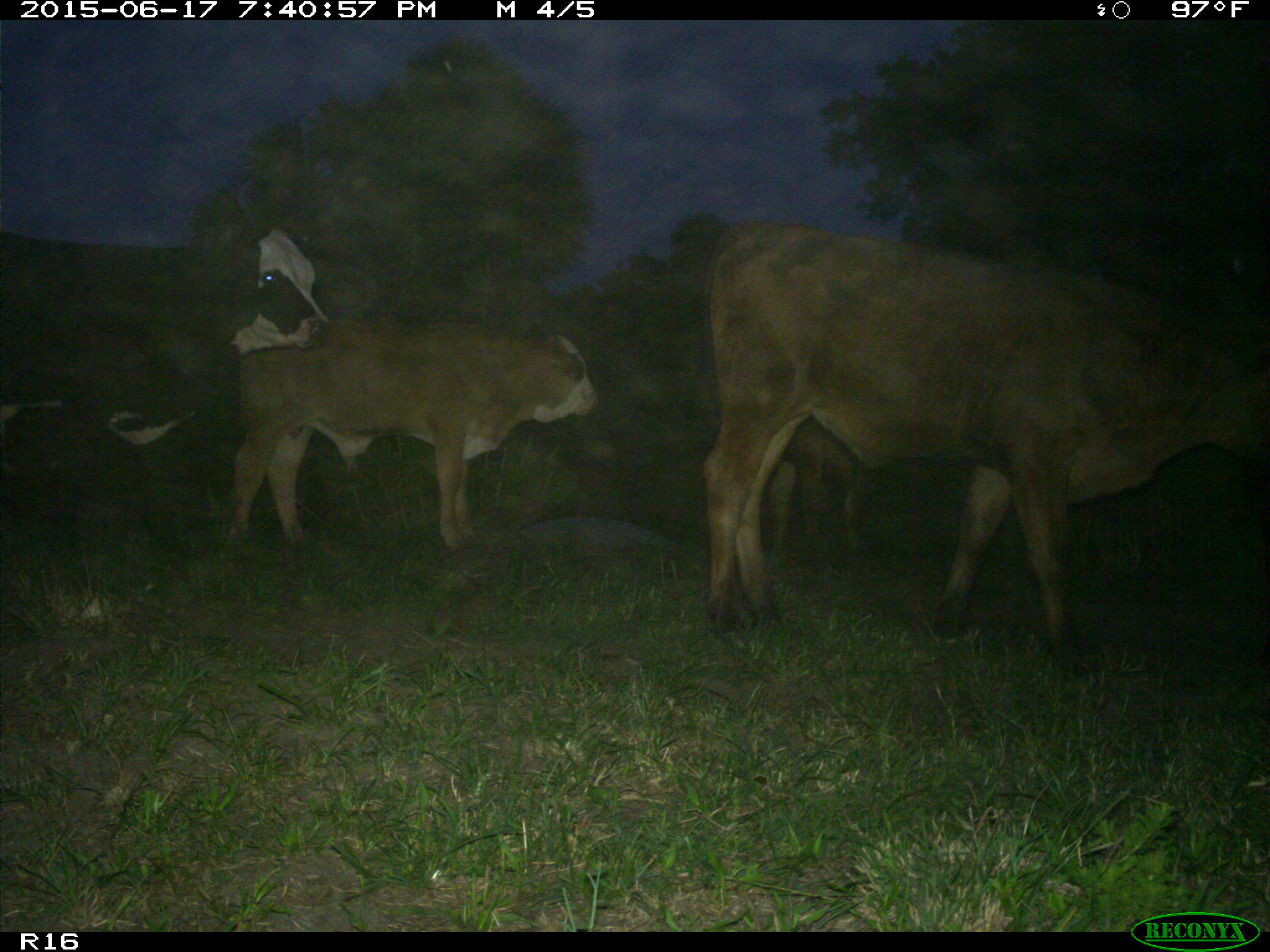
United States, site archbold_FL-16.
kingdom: Animalia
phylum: Chordata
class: Mammalia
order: Artiodactyla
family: Bovidae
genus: Bos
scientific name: Bos taurus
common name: domestic cow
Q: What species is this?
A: Bos taurus (domestic cow).